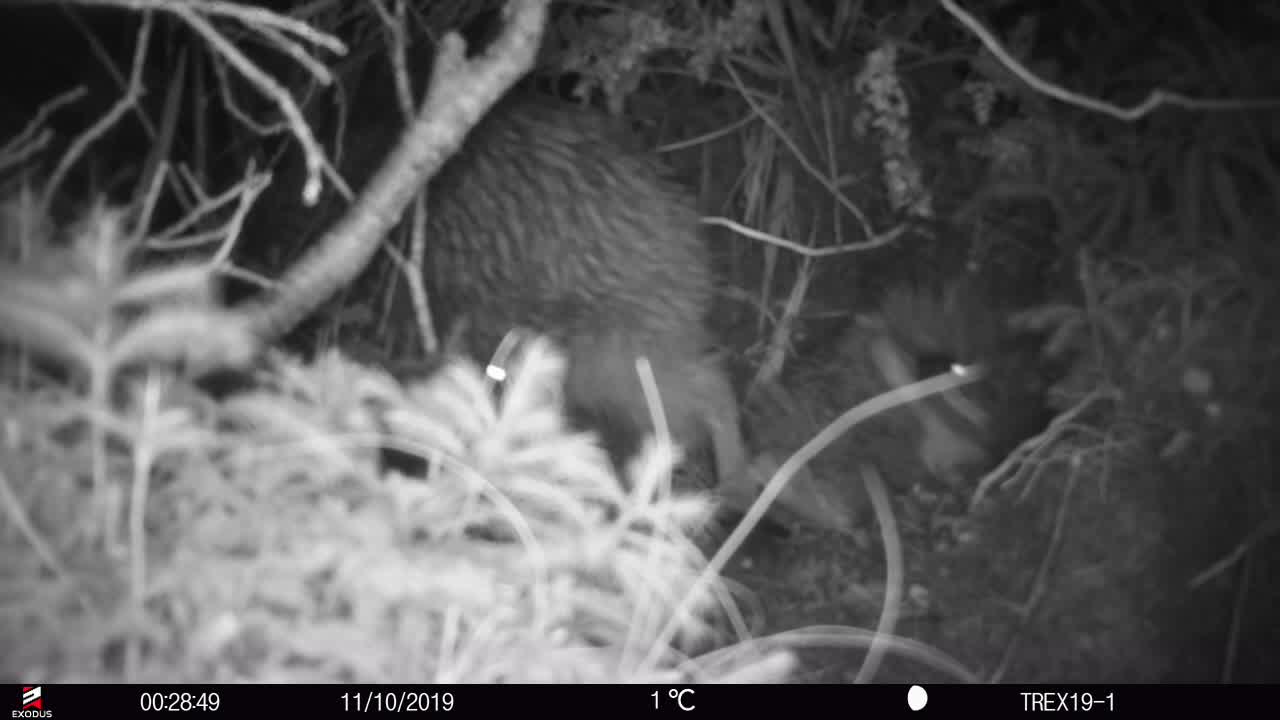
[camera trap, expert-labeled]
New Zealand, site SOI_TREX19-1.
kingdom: Animalia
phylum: Chordata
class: Aves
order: Apterygiformes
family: Apterygidae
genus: Apteryx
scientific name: Apteryx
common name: kiwi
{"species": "kiwi (Apteryx)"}